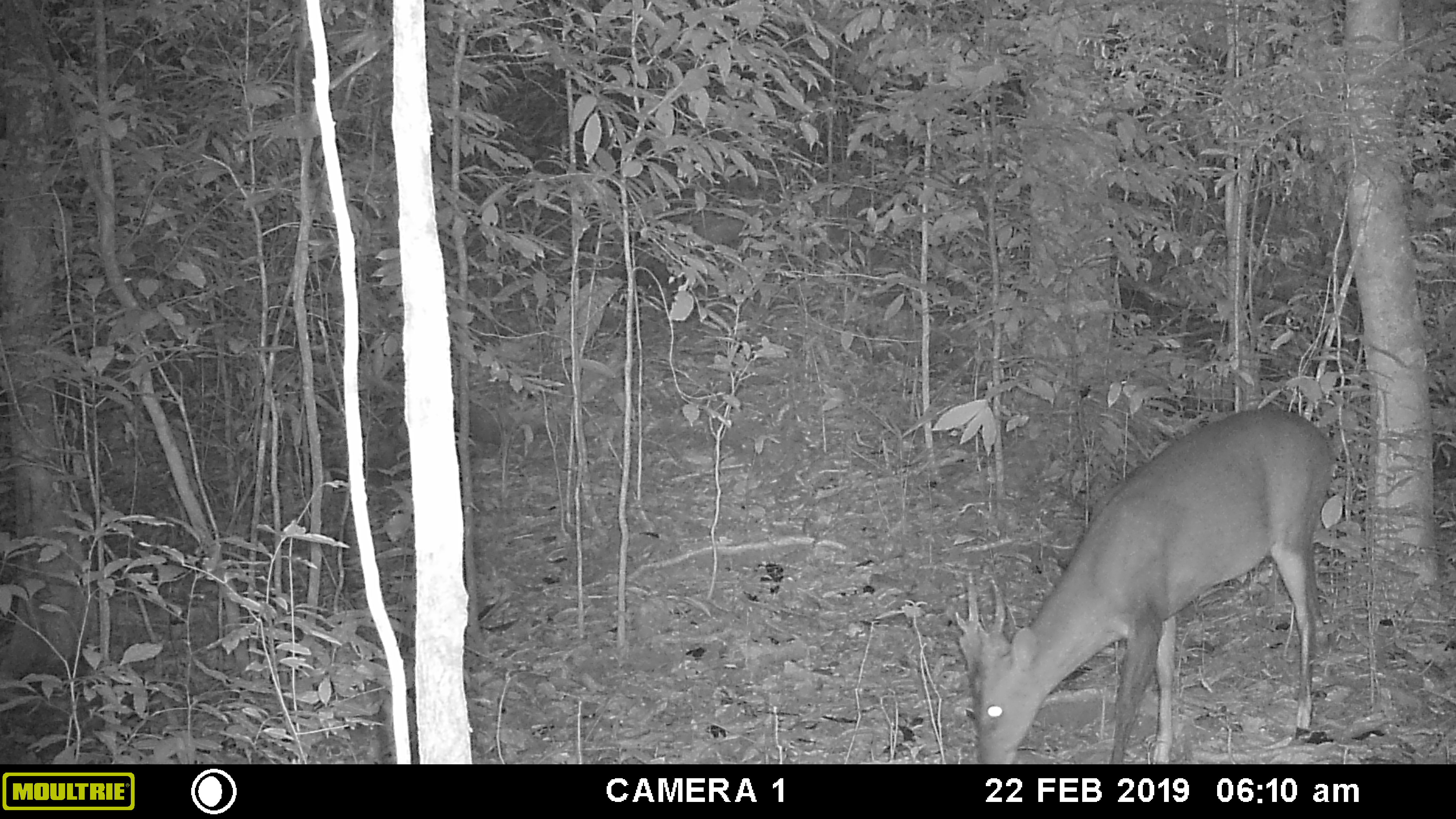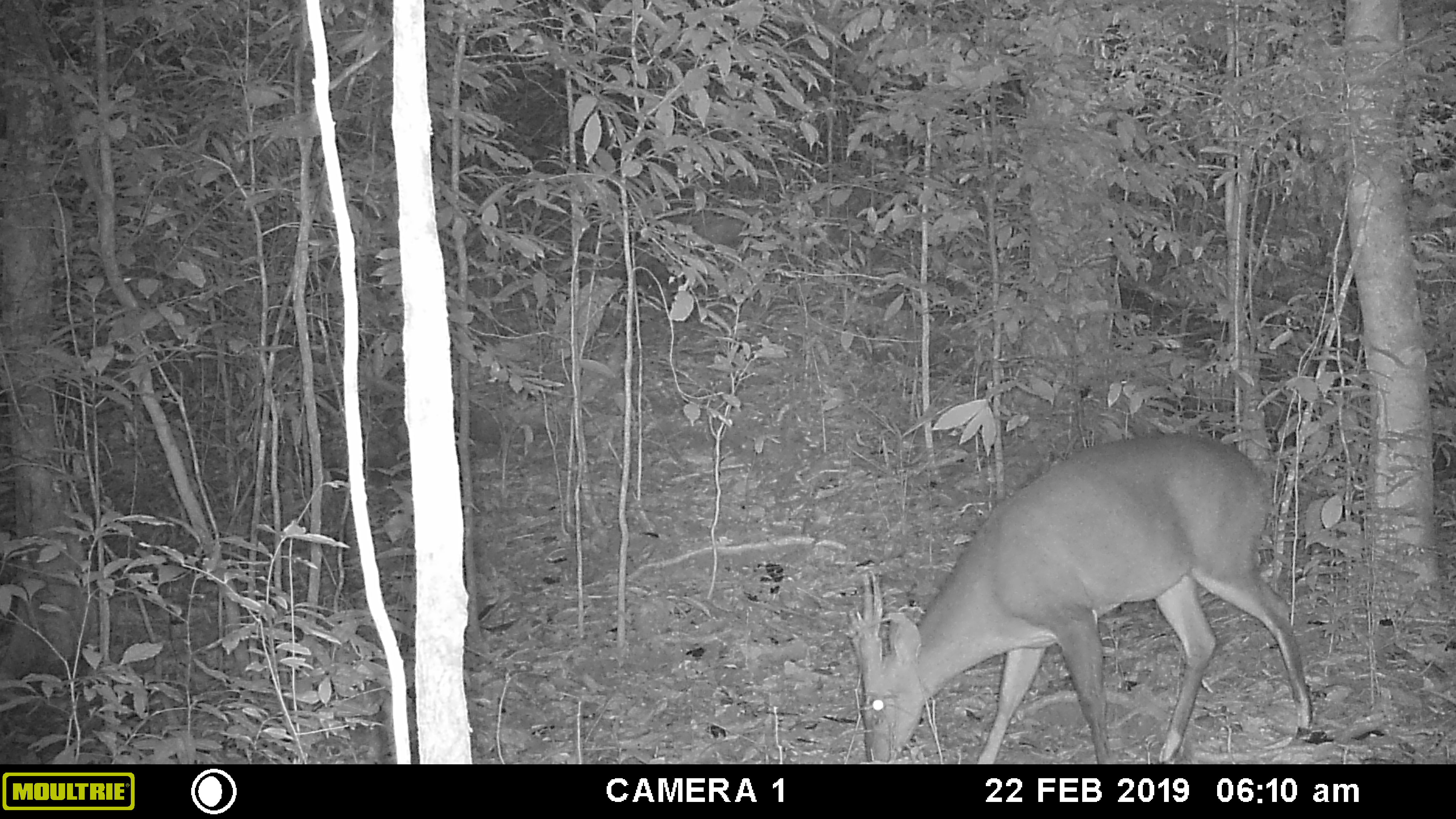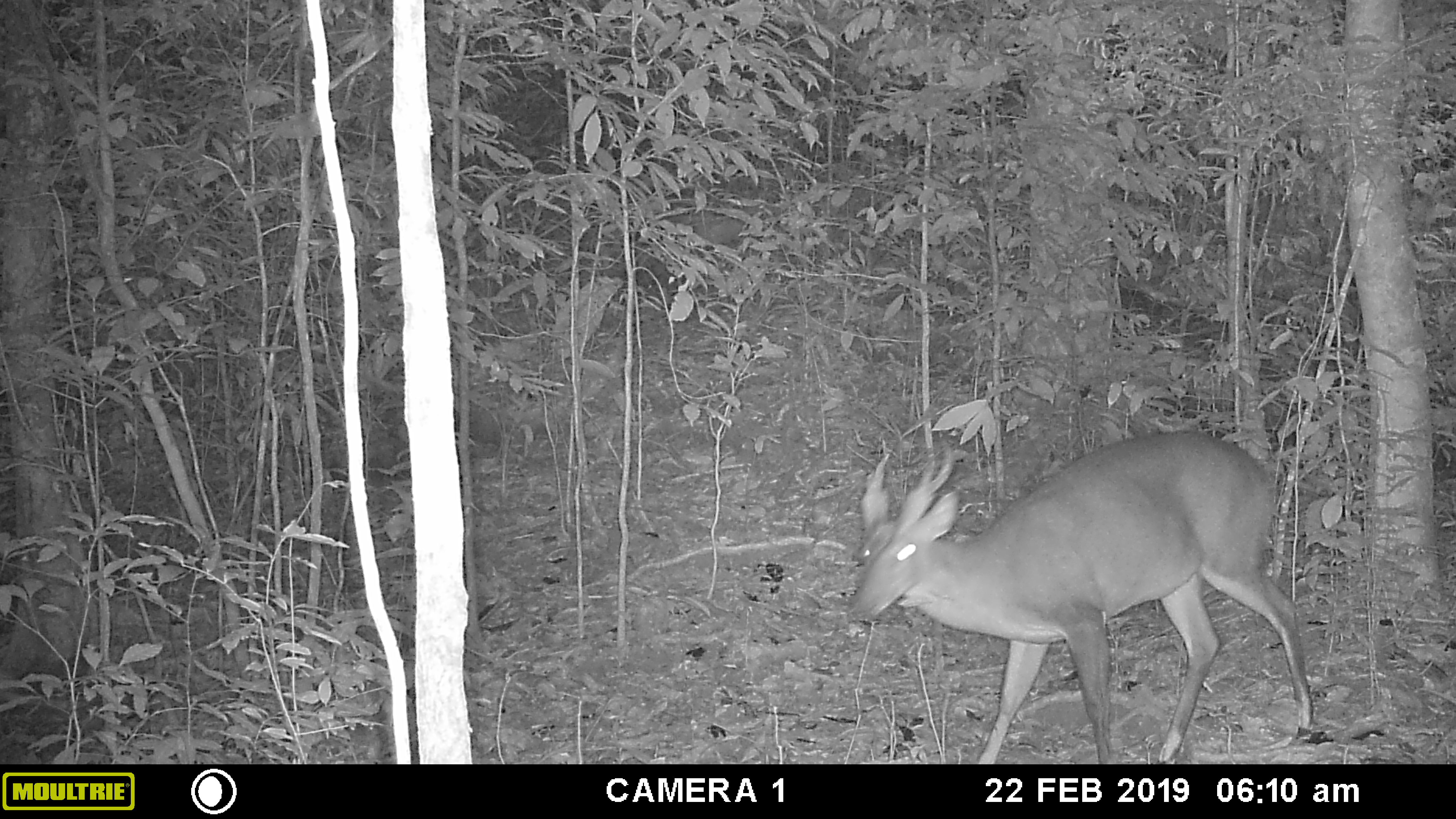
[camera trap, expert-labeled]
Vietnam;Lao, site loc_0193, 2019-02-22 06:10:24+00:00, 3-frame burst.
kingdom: Animalia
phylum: Chordata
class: Mammalia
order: Artiodactyla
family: Cervidae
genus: Muntiacus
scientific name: Muntiacus vuquangensis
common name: large-antlered muntjac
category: large antlered muntjac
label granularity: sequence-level